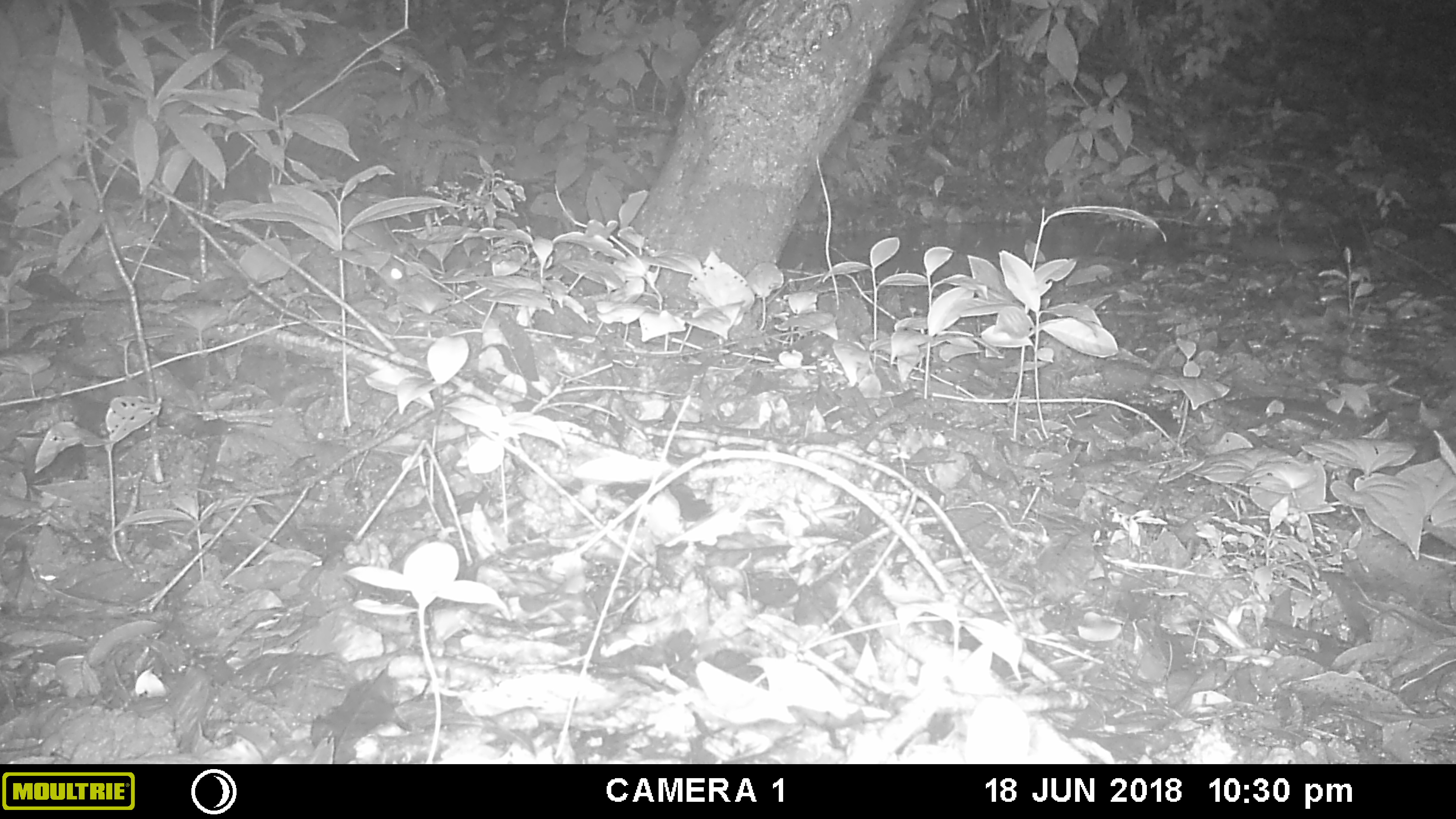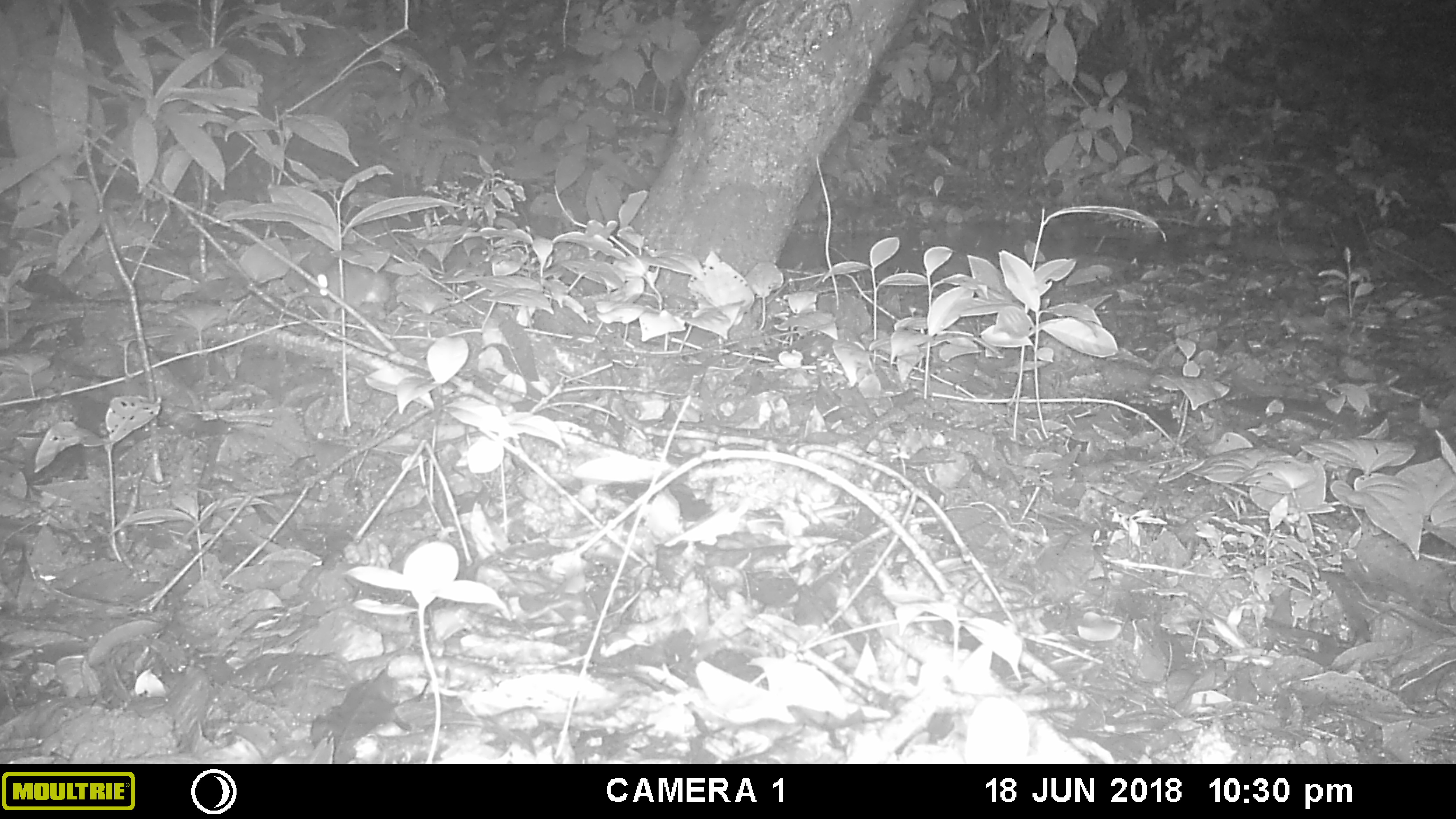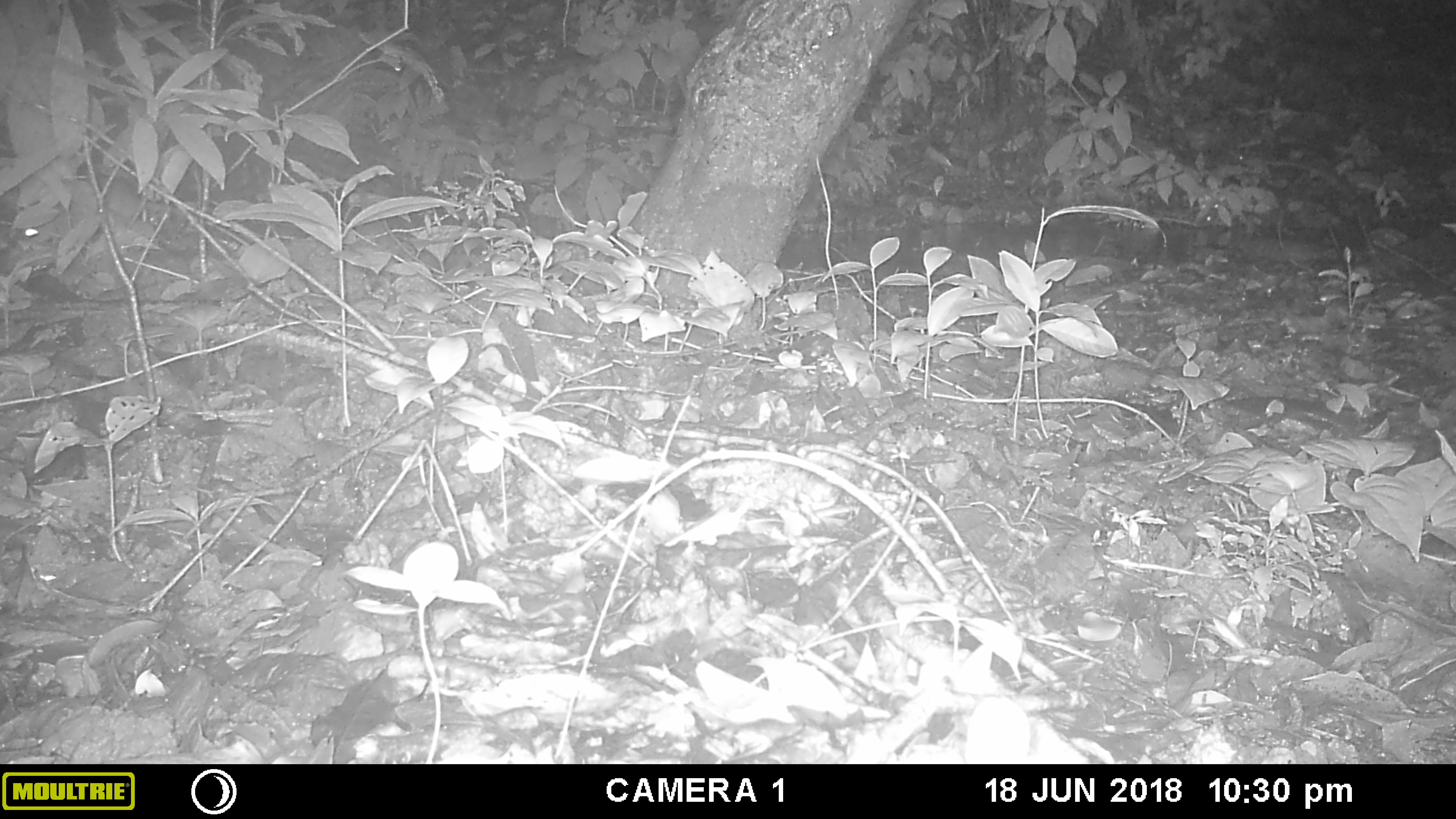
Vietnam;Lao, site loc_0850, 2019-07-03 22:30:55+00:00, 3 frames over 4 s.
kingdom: Animalia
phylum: Chordata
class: Mammalia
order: Rodentia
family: Muridae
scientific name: Muridae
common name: old-world mice and rats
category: unidentified murid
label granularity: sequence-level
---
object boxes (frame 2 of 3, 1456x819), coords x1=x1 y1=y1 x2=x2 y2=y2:
unidentified murid: x1=305 y1=259 x2=392 y2=306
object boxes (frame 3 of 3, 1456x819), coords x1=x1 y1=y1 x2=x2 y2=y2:
unidentified murid: x1=11 y1=165 x2=186 y2=242